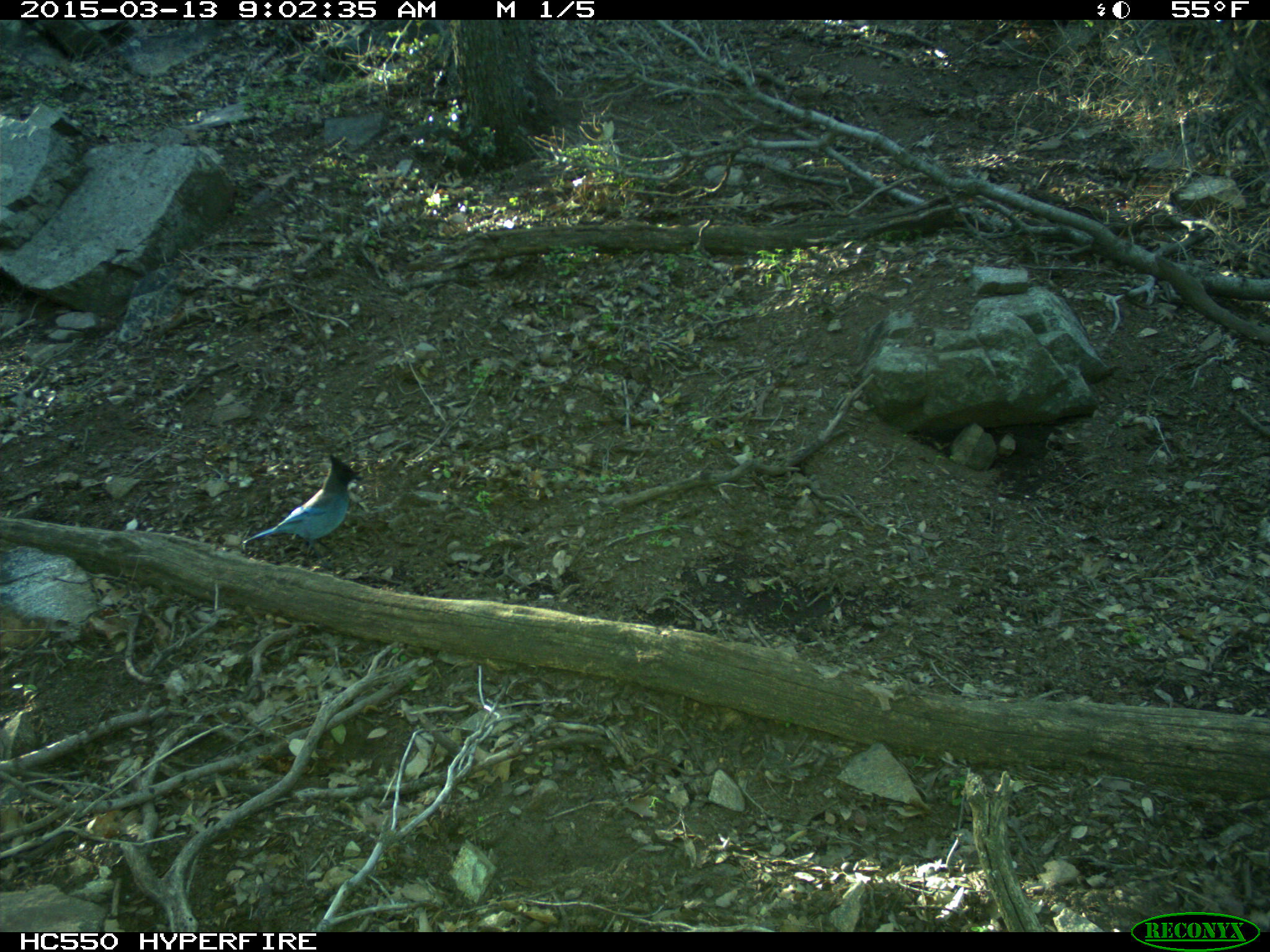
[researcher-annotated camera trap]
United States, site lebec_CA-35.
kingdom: Animalia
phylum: Chordata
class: Aves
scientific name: Aves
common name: birds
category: unidentified bird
Unidentified bird (birds) (Aves).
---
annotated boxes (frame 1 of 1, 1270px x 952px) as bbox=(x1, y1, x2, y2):
animal: bbox=(242, 454, 364, 570)